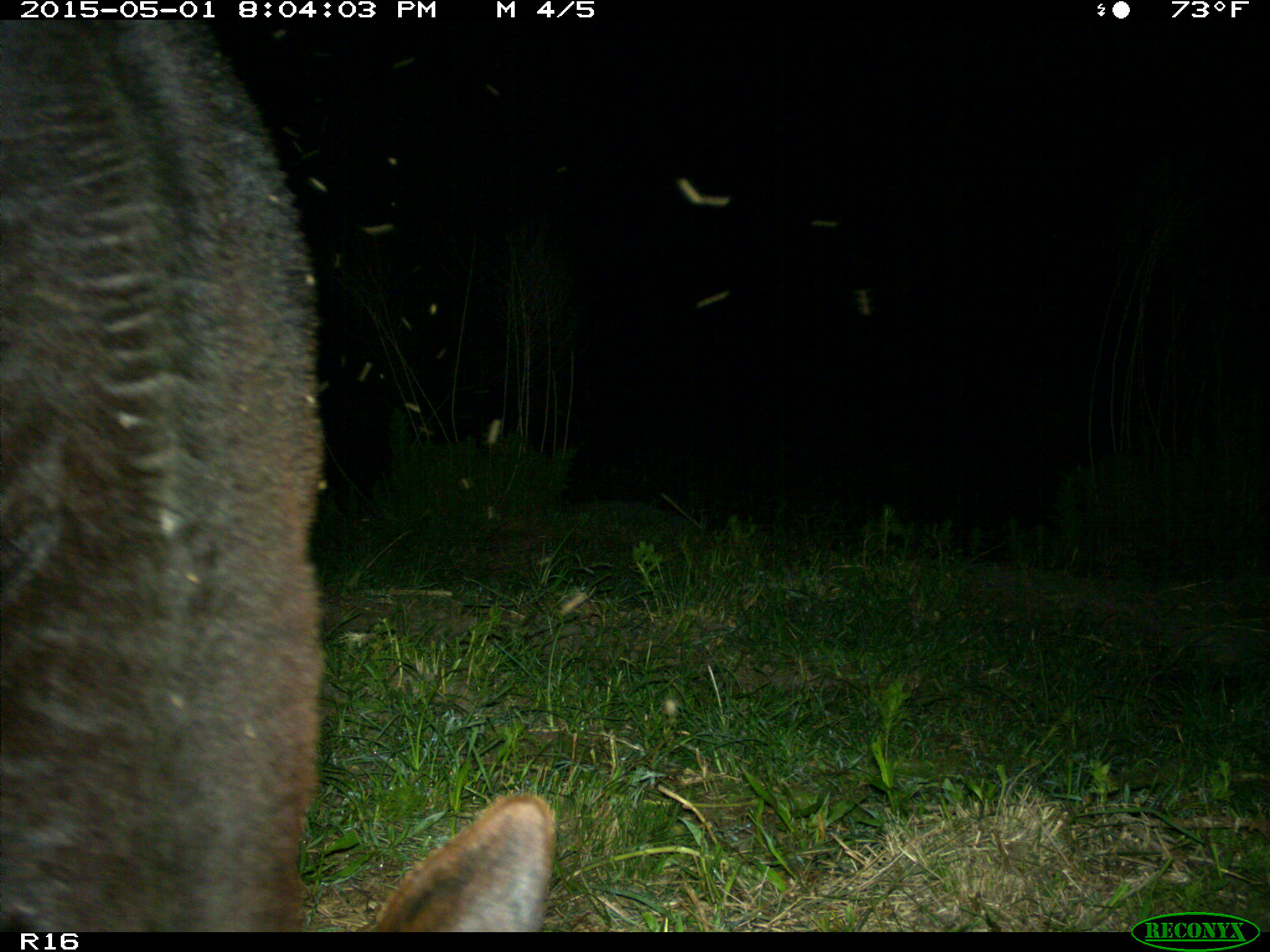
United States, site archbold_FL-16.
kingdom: Animalia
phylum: Chordata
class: Mammalia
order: Artiodactyla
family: Bovidae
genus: Bos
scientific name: Bos taurus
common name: domestic cow